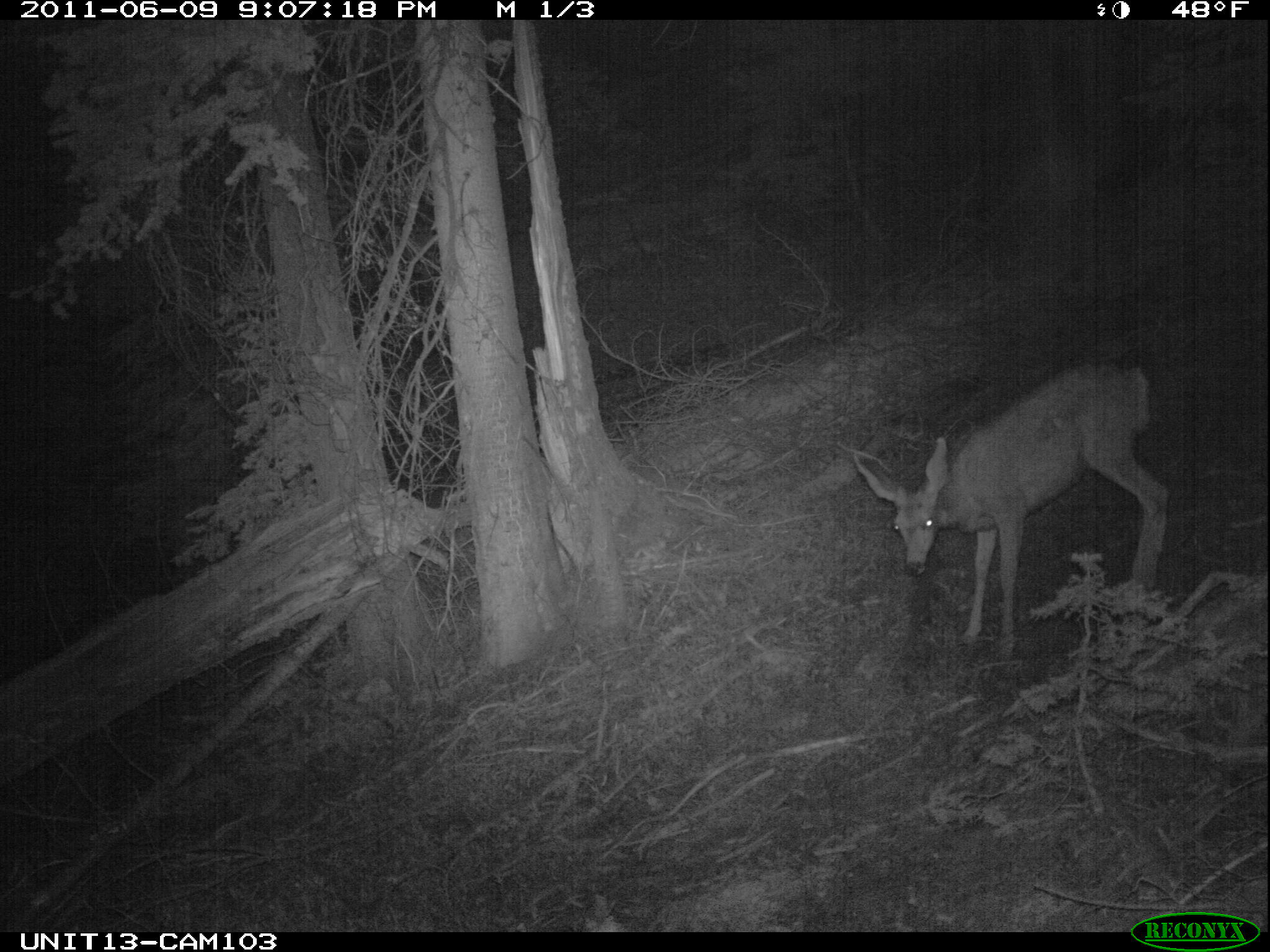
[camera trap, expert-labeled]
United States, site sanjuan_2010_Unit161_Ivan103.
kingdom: Animalia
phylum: Chordata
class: Mammalia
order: Artiodactyla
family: Cervidae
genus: Odocoileus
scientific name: Odocoileus hemionus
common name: mule deer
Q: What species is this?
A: Odocoileus hemionus (mule deer).